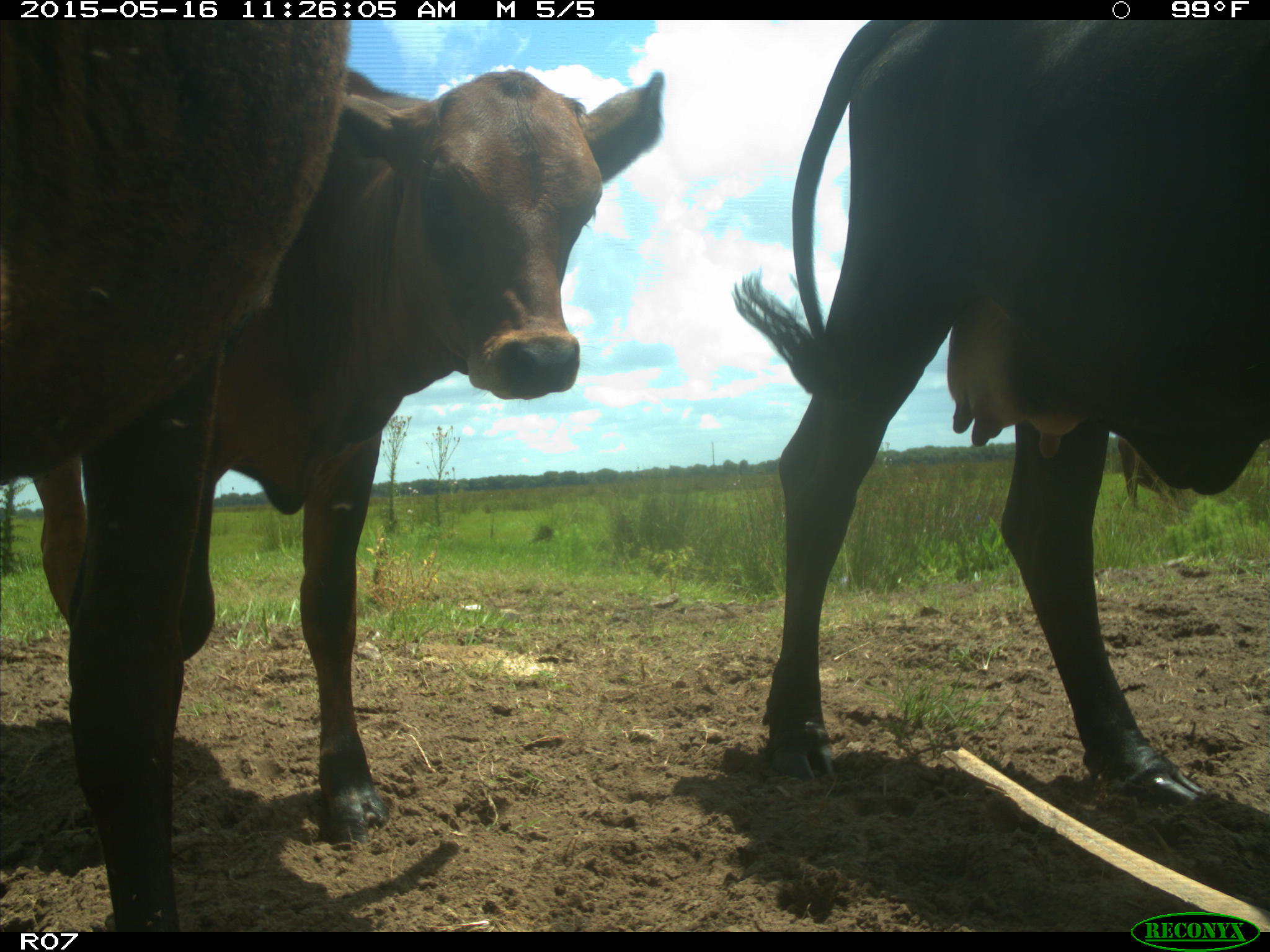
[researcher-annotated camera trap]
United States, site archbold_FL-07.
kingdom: Animalia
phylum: Chordata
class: Mammalia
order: Artiodactyla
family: Bovidae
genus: Bos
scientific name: Bos taurus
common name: domestic cow